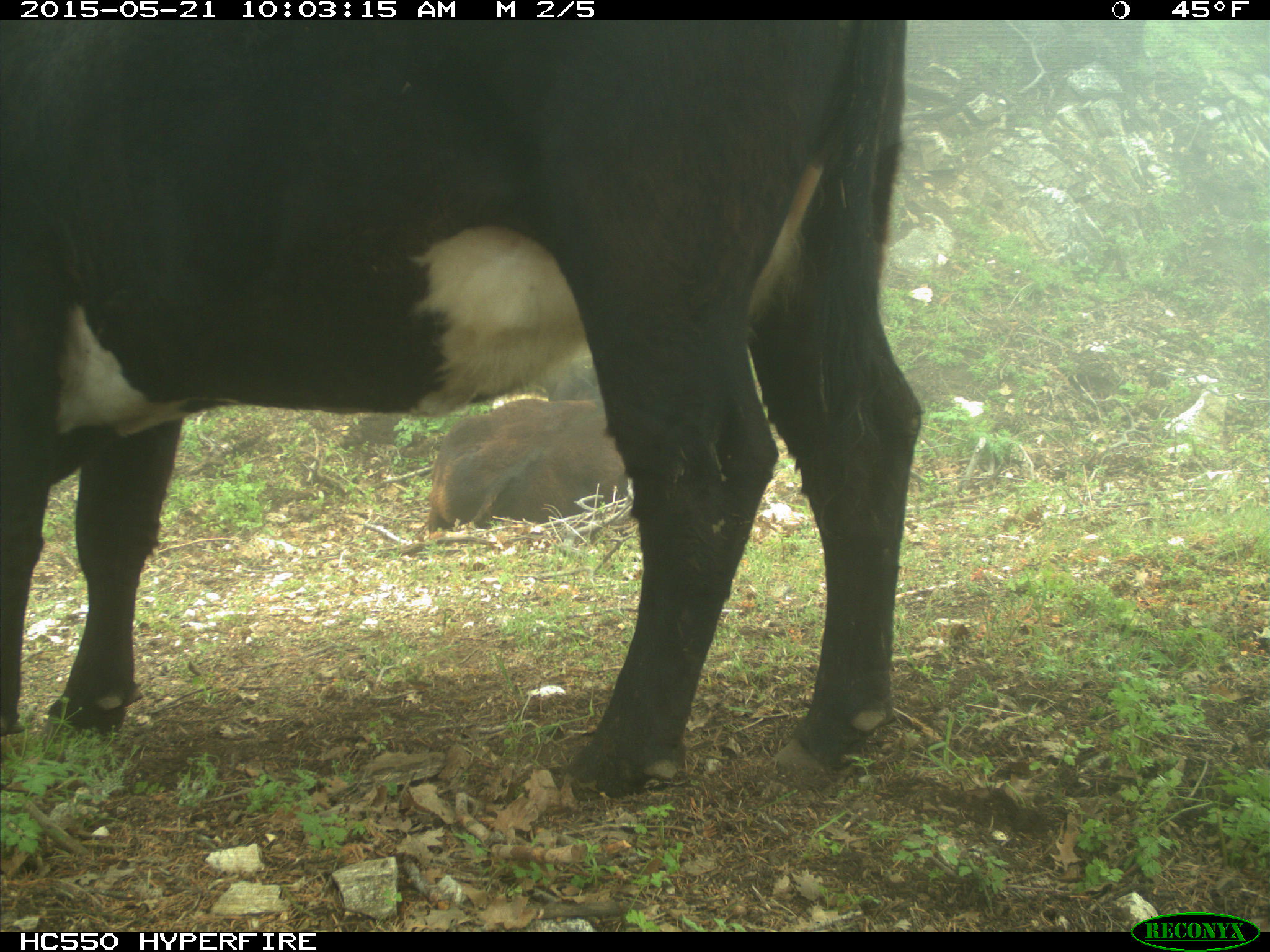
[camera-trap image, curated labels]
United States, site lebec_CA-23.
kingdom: Animalia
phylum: Chordata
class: Mammalia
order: Artiodactyla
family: Bovidae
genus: Bos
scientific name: Bos taurus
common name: domestic cow